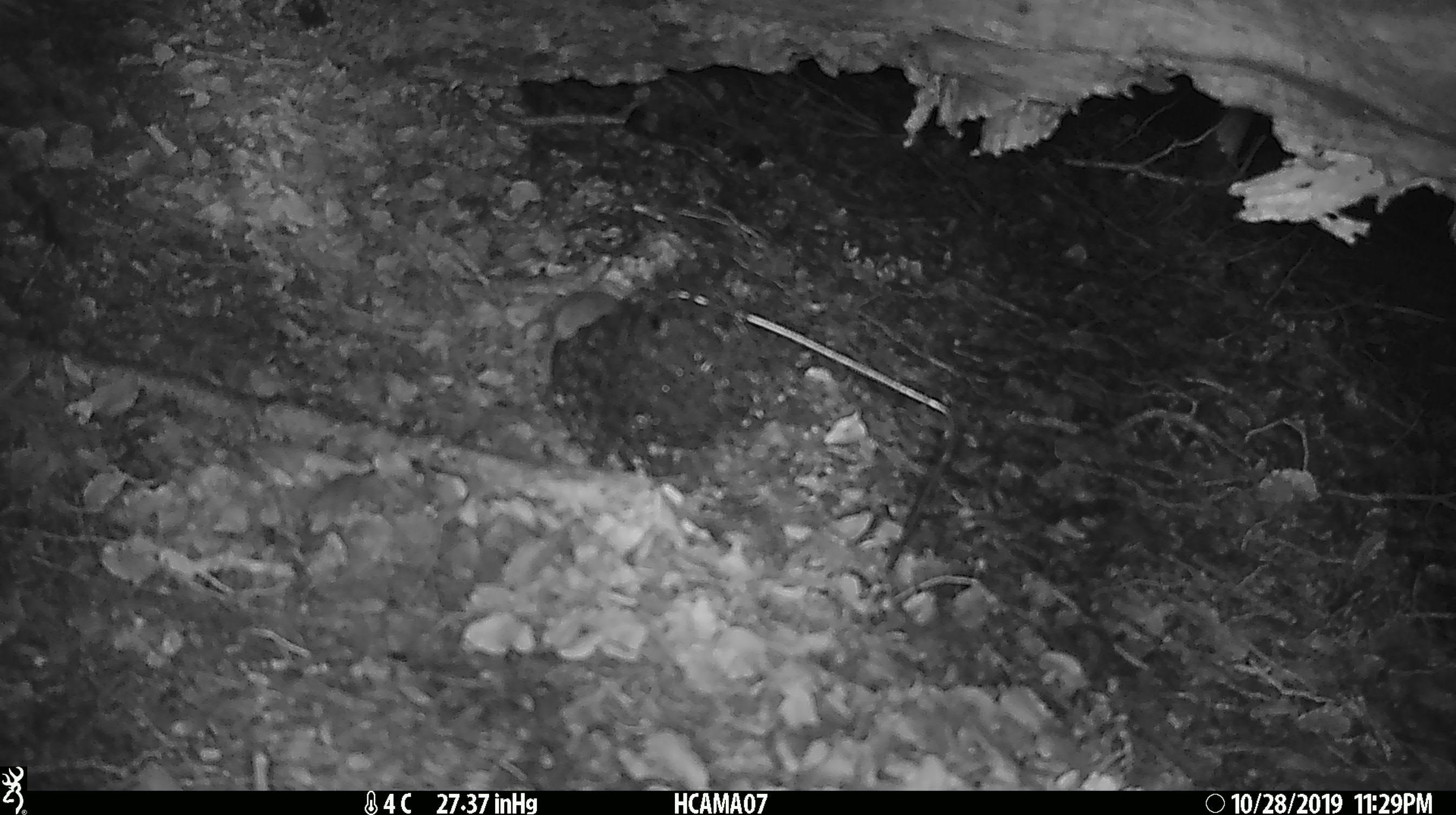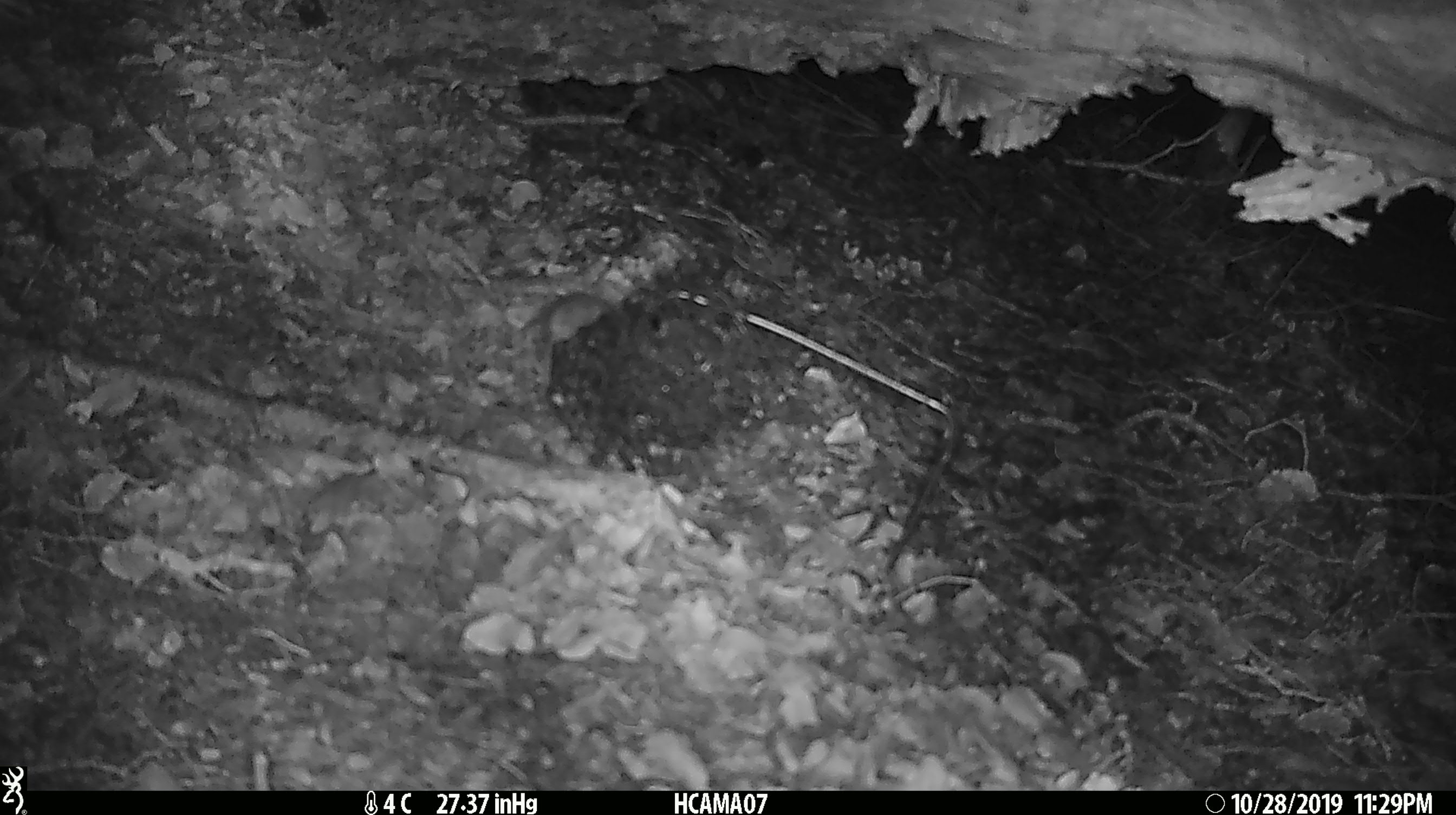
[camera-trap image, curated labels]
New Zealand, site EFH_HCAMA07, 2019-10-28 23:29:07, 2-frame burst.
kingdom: Animalia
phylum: Chordata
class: Mammalia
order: Rodentia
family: Muridae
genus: Mus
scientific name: Mus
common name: mouse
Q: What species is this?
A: Mouse (Mus).